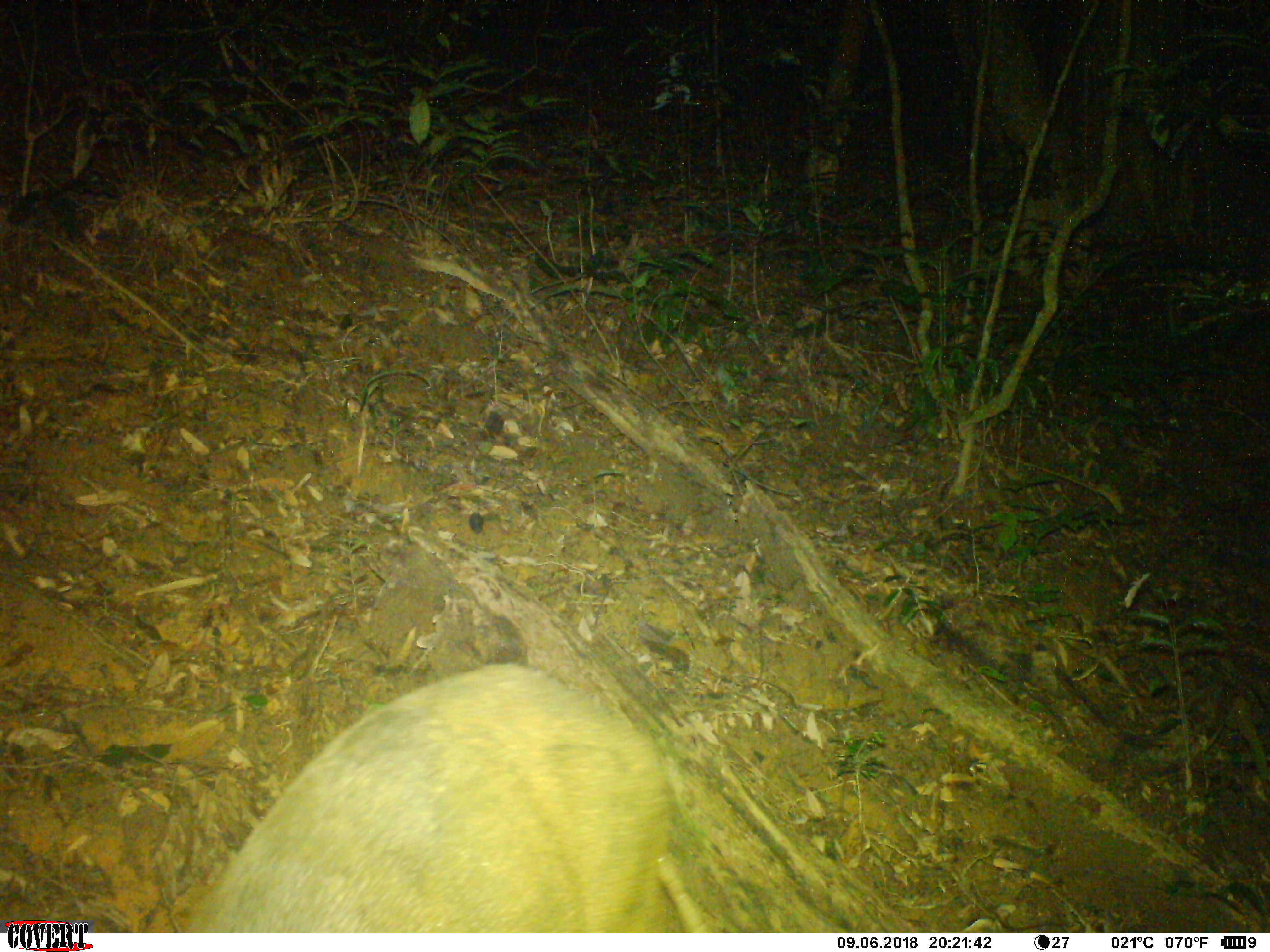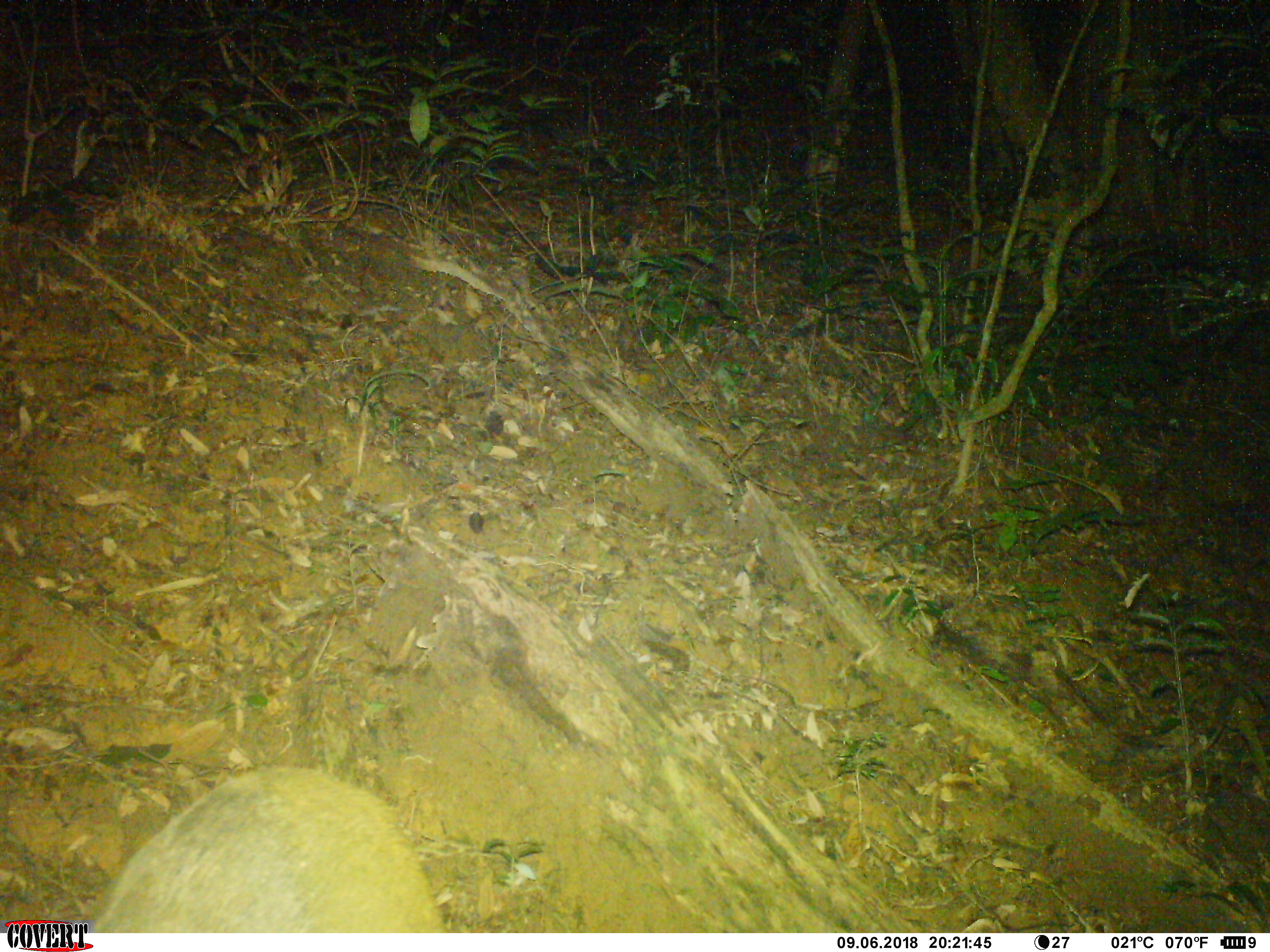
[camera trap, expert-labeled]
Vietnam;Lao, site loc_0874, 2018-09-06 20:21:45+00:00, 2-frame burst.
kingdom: Animalia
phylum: Chordata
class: Mammalia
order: Artiodactyla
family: Suidae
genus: Sus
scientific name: Sus scrofa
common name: eurasian wild pig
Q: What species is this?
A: Eurasian wild pig (Sus scrofa).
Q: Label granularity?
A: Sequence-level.